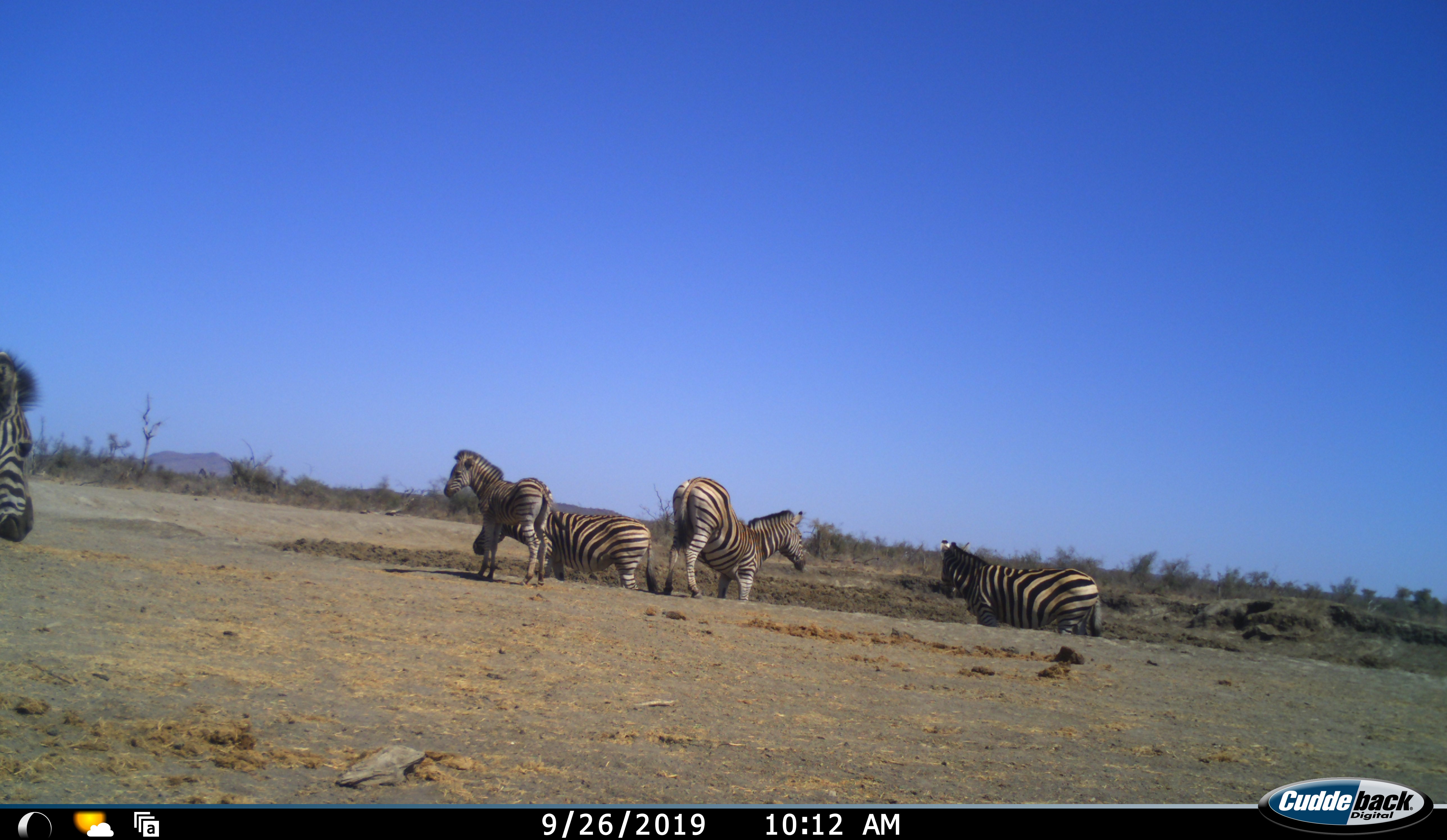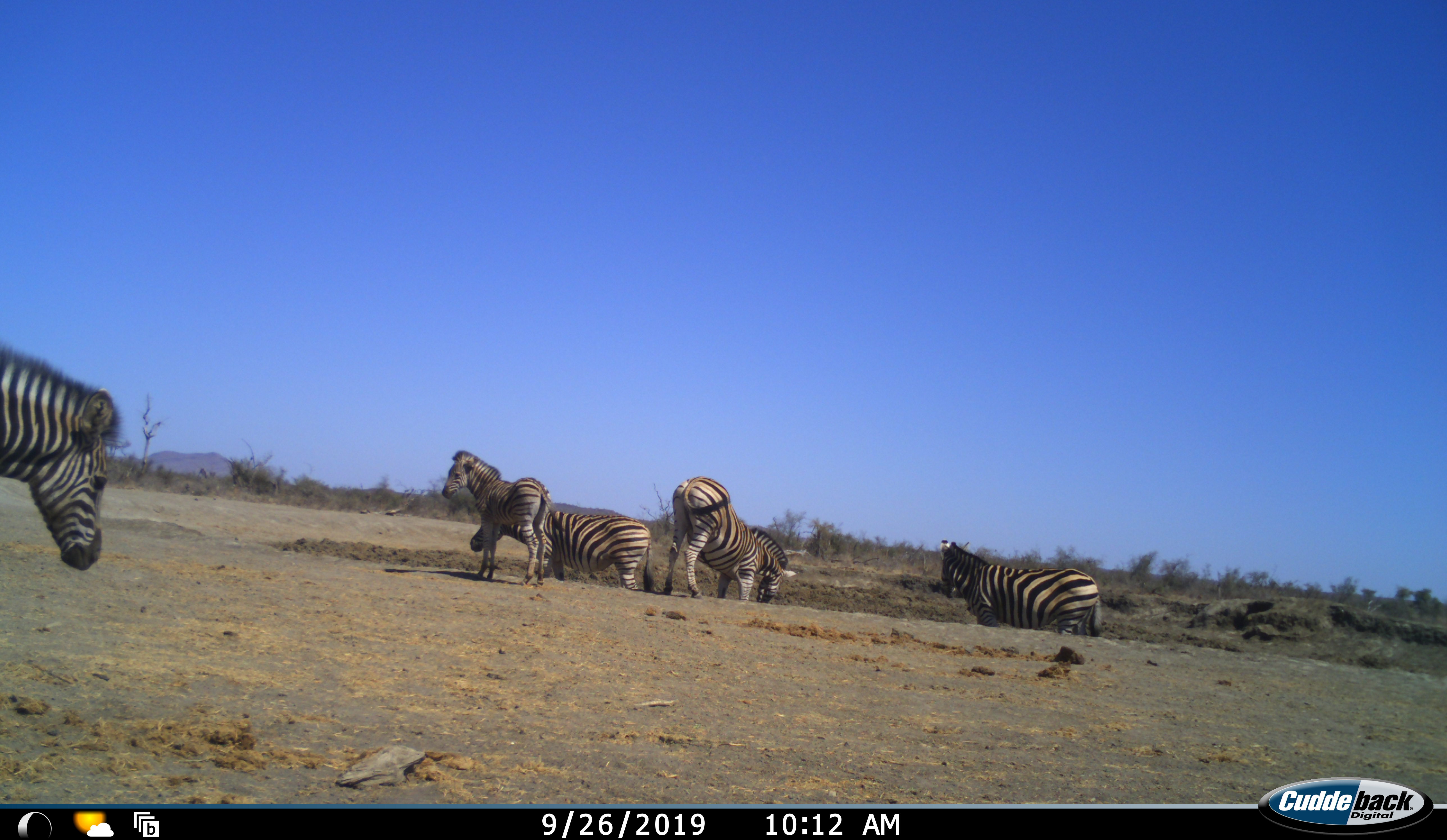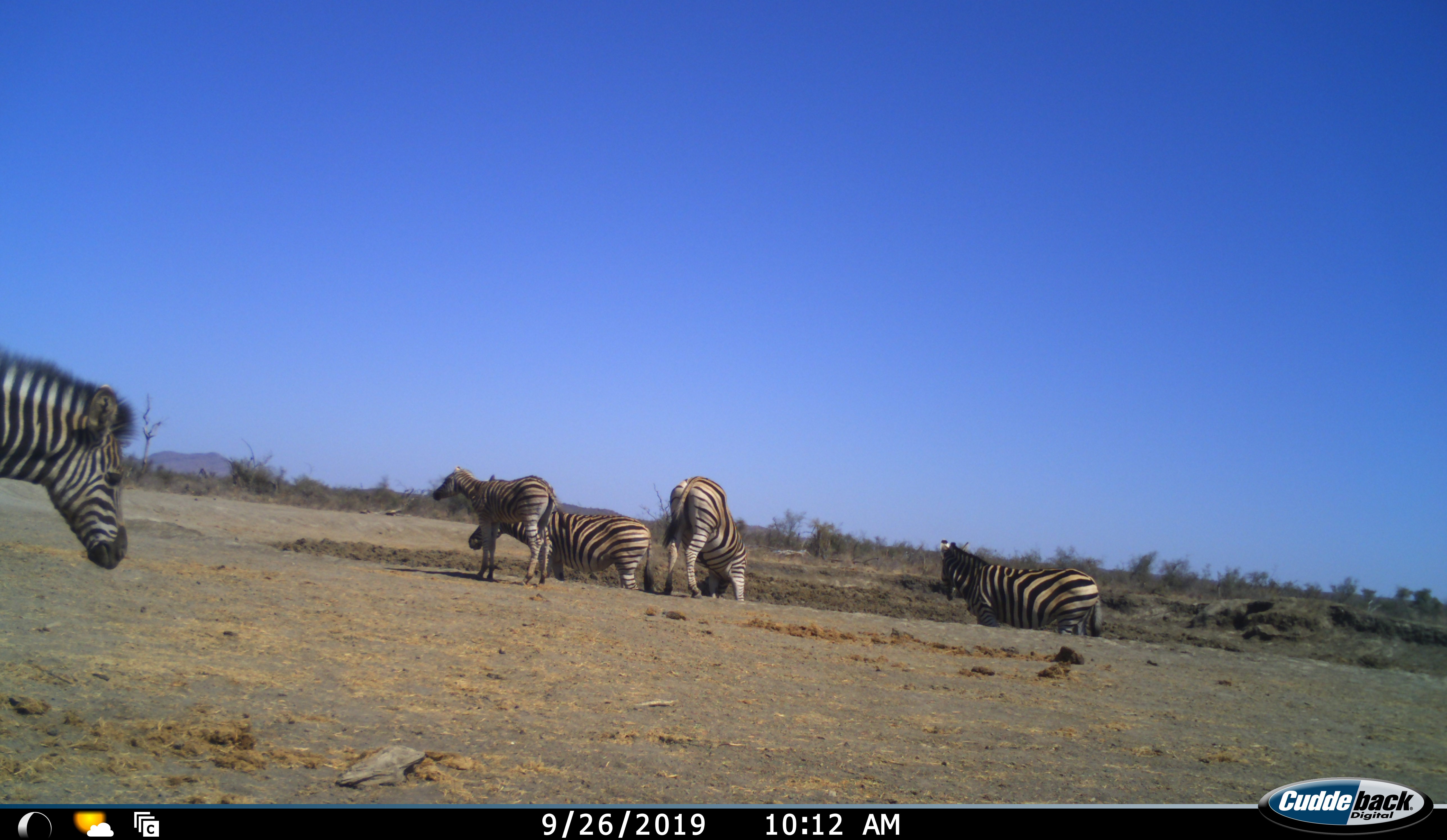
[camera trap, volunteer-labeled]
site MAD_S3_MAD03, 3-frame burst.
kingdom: Animalia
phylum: Chordata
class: Mammalia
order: Perissodactyla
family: Equidae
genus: Equus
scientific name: Equus quagga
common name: plains zebra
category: zebraplains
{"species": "zebraplains (plains zebra) (Equus quagga)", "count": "5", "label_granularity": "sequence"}